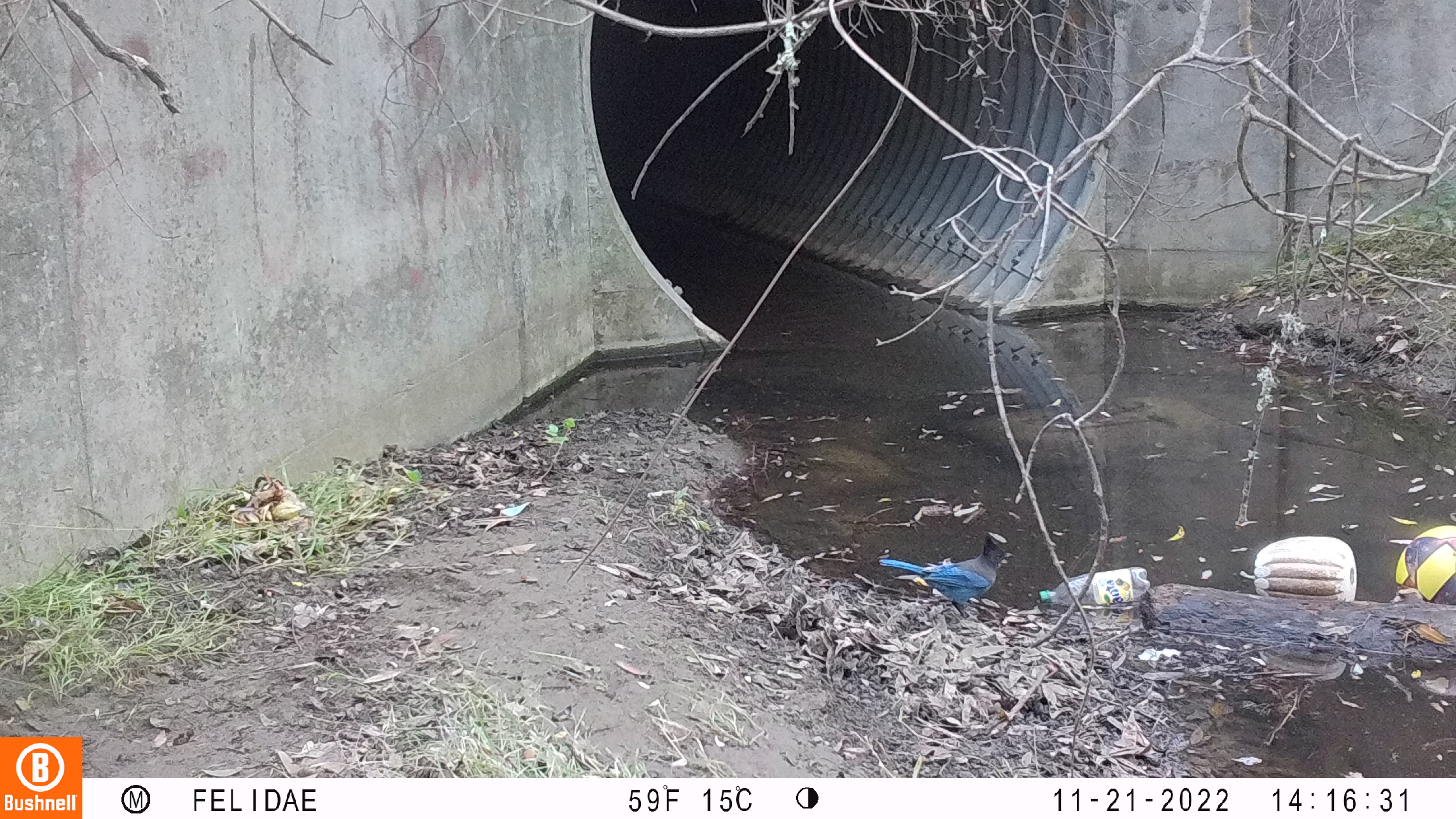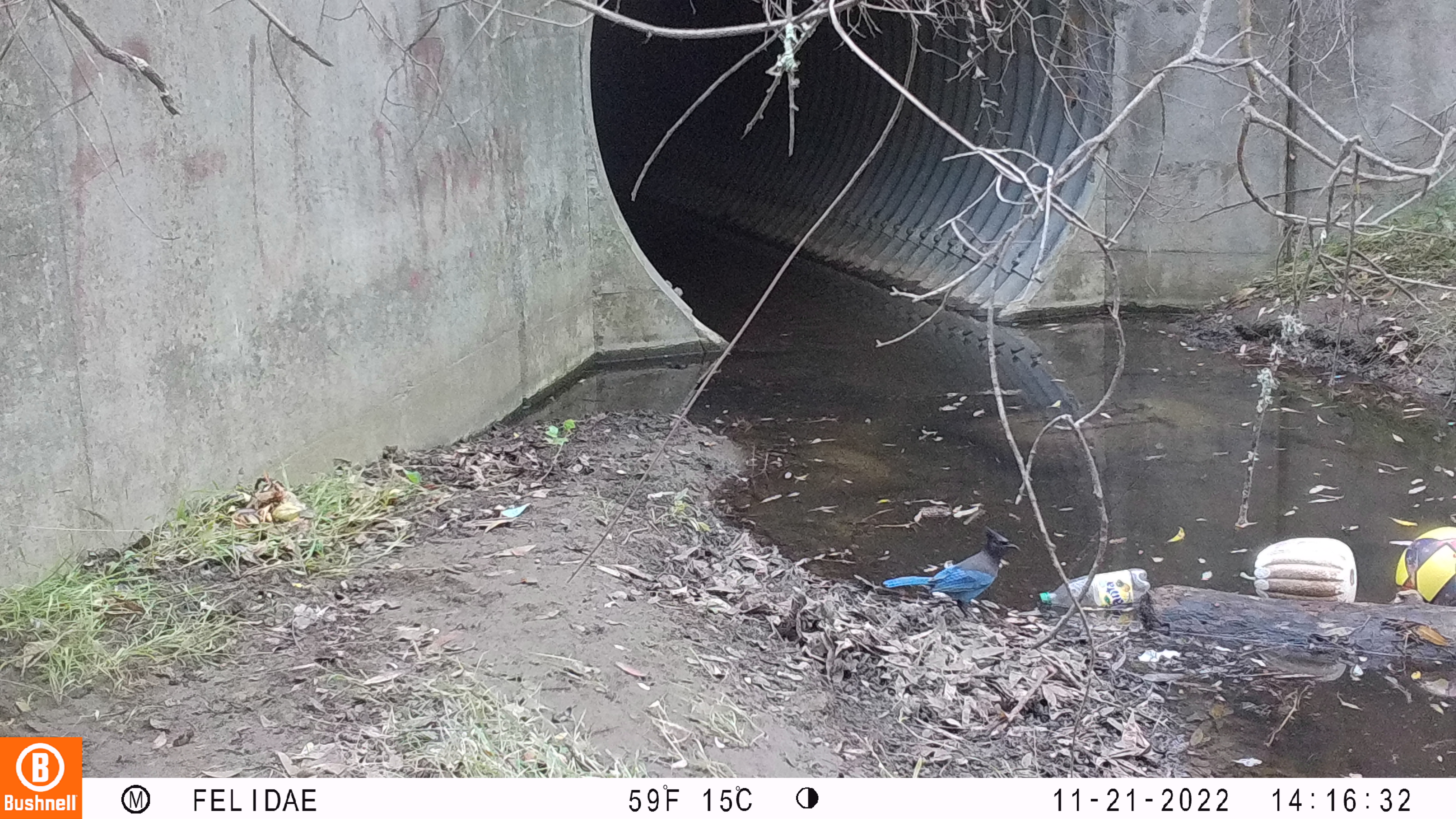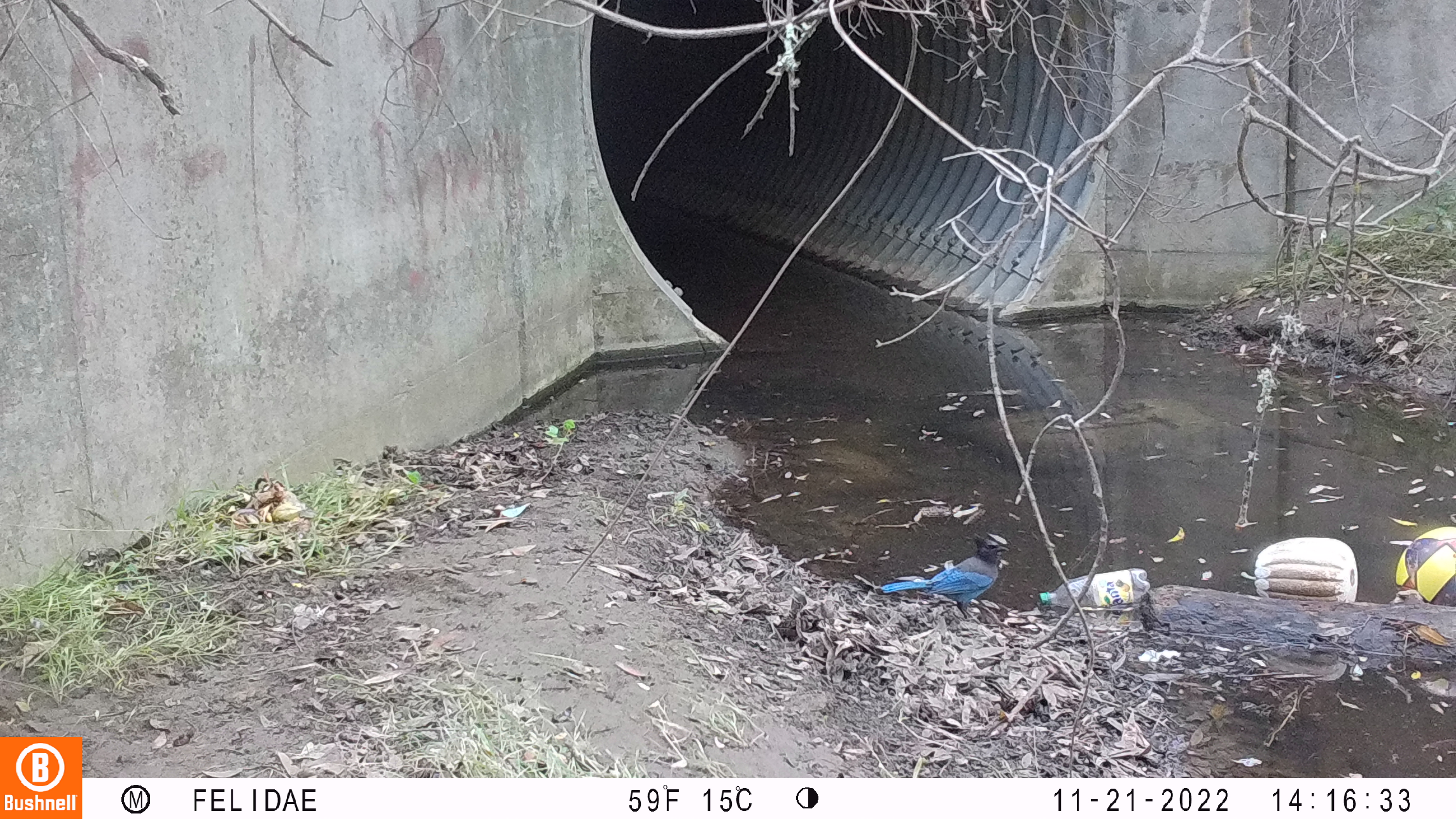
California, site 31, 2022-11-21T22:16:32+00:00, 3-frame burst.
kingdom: Animalia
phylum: Chordata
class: Aves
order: Passeriformes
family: Corvidae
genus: Cyanocitta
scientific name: Cyanocitta stelleri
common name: steller's jay